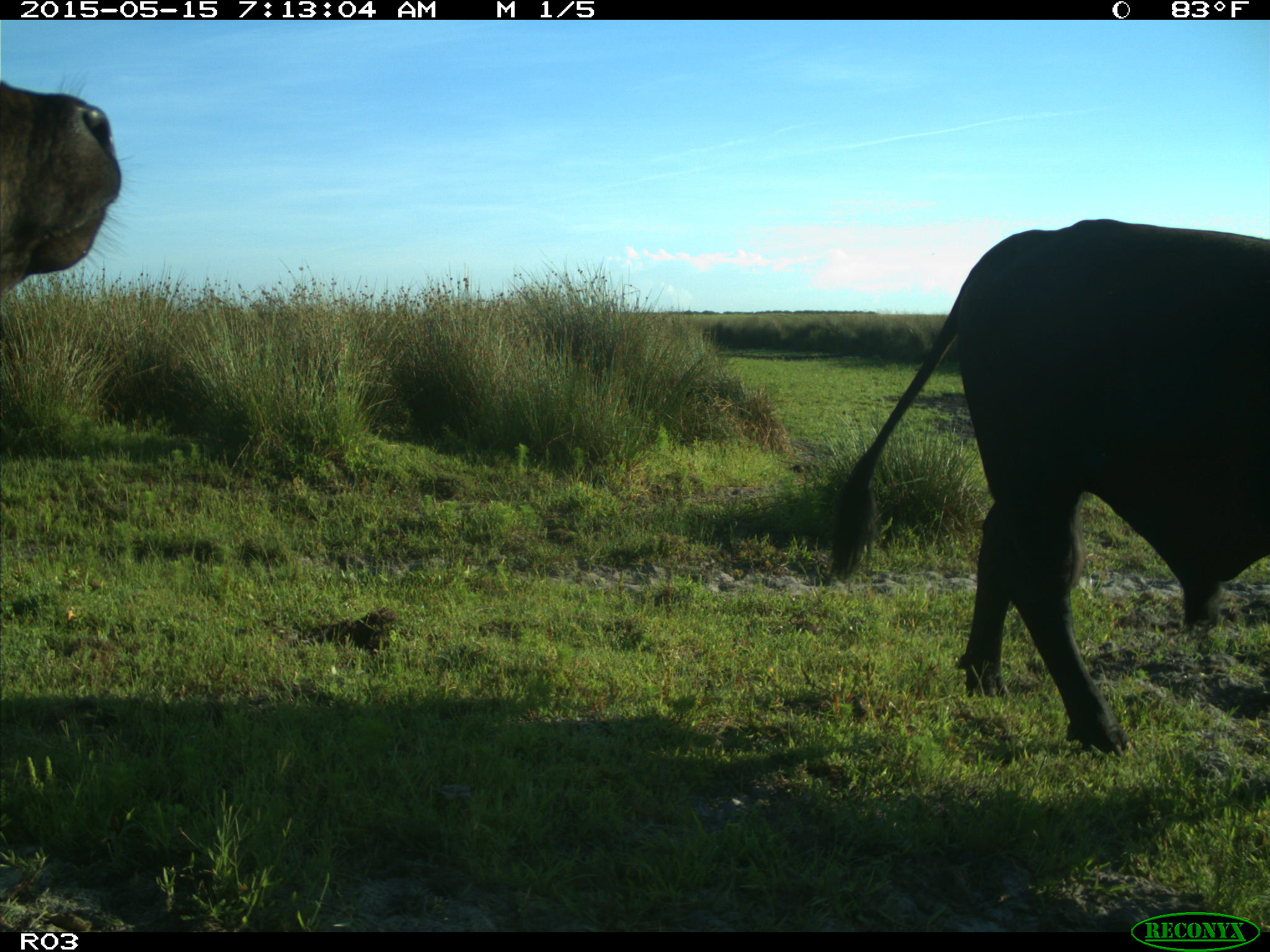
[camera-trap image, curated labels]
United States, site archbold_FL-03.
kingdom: Animalia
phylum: Chordata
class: Mammalia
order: Artiodactyla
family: Bovidae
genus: Bos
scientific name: Bos taurus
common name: domestic cow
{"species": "Bos taurus (domestic cow)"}